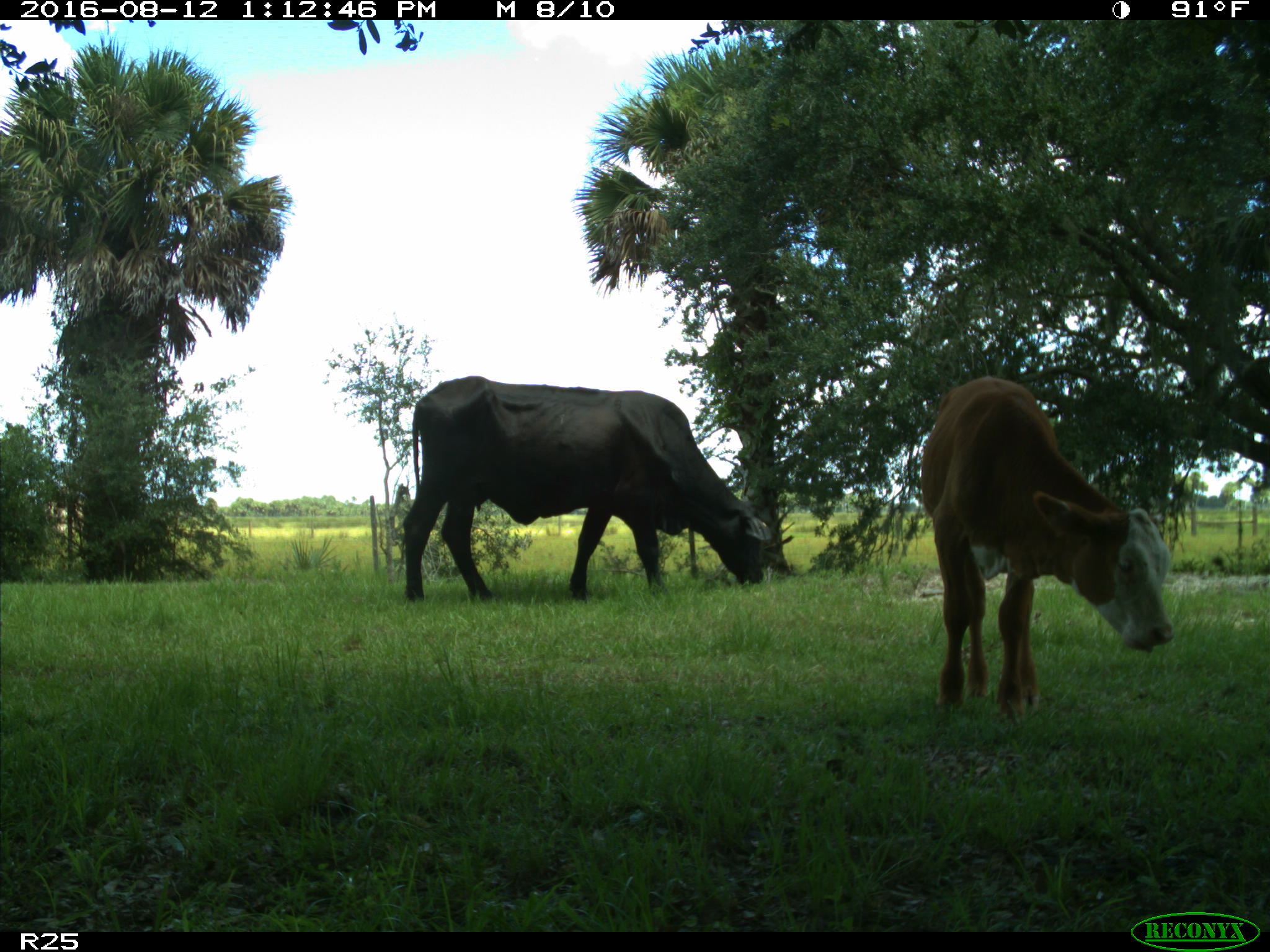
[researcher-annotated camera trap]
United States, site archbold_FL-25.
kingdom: Animalia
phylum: Chordata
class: Mammalia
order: Artiodactyla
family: Bovidae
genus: Bos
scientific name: Bos taurus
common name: domestic cow